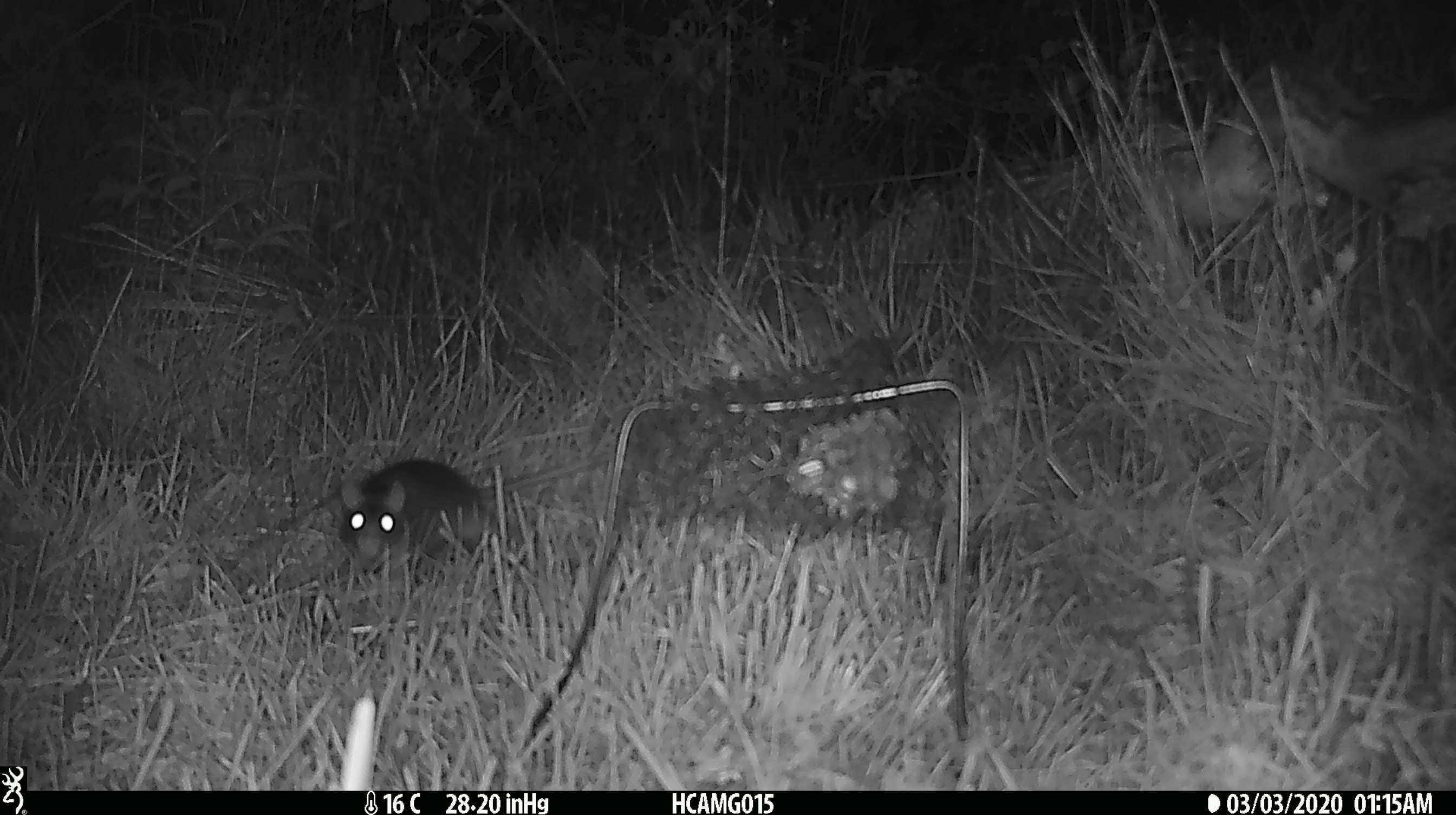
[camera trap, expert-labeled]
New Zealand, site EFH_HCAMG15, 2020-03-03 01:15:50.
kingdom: Animalia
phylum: Chordata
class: Mammalia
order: Rodentia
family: Muridae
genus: Rattus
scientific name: Rattus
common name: rat